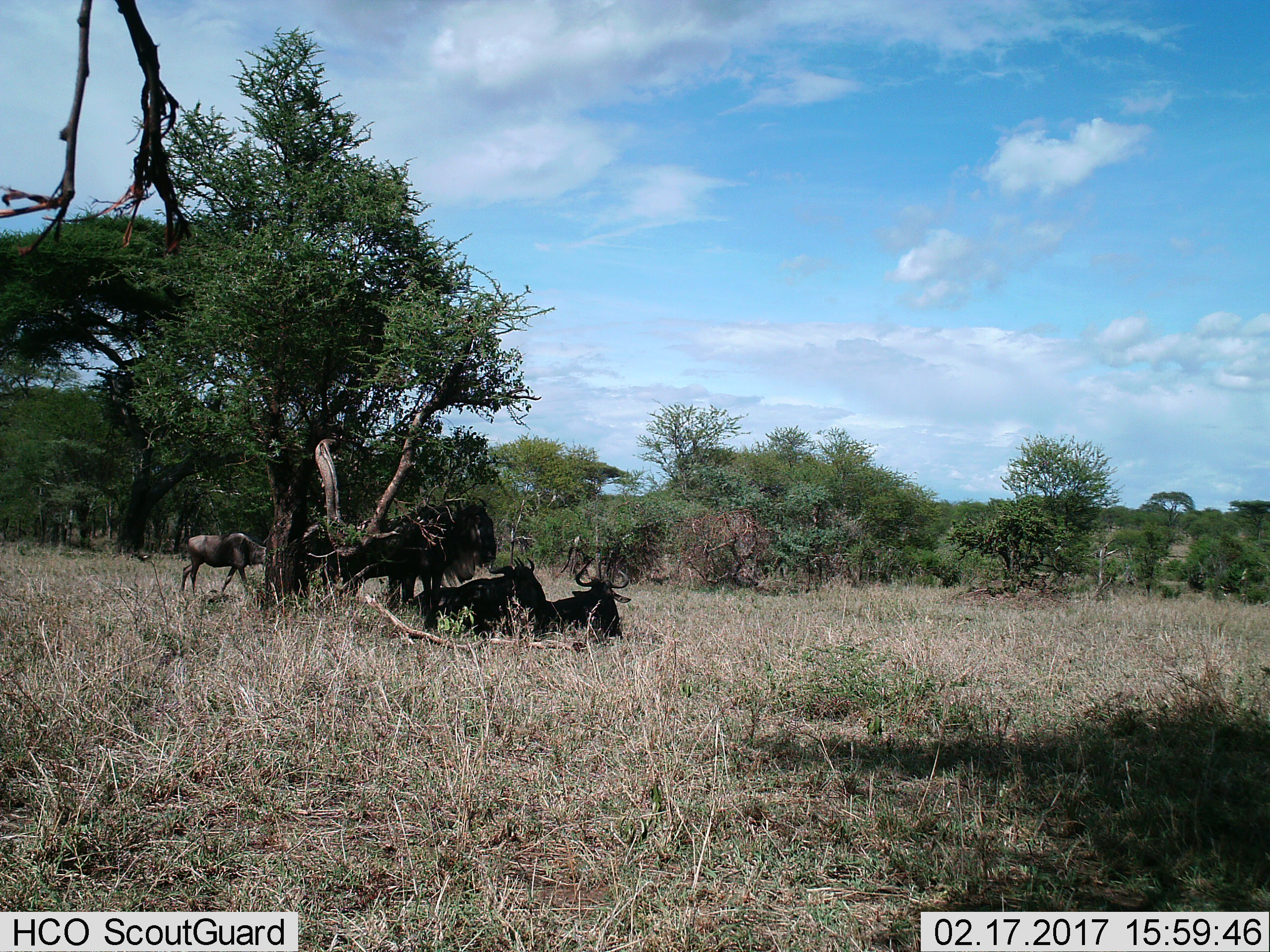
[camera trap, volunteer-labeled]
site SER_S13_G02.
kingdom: Animalia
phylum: Chordata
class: Mammalia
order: Artiodactyla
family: Bovidae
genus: Connochaetes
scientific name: Connochaetes taurinus taurinus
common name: blue wildebeest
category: wildebeestblue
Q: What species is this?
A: Wildebeestblue (blue wildebeest) (Connochaetes taurinus taurinus).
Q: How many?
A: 5.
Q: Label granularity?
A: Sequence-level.